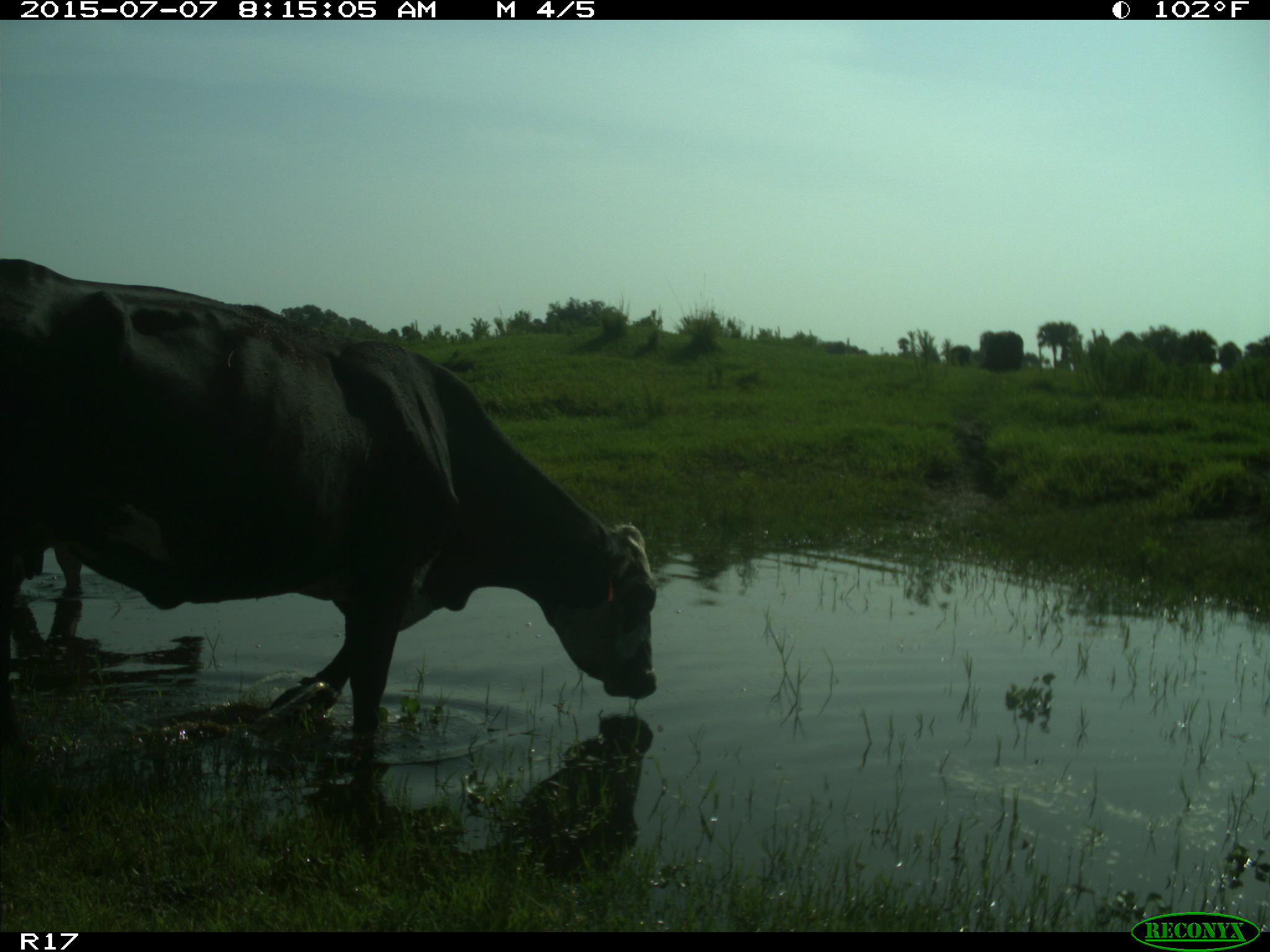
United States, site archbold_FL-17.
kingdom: Animalia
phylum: Chordata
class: Mammalia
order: Artiodactyla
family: Bovidae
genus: Bos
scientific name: Bos taurus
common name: domestic cow